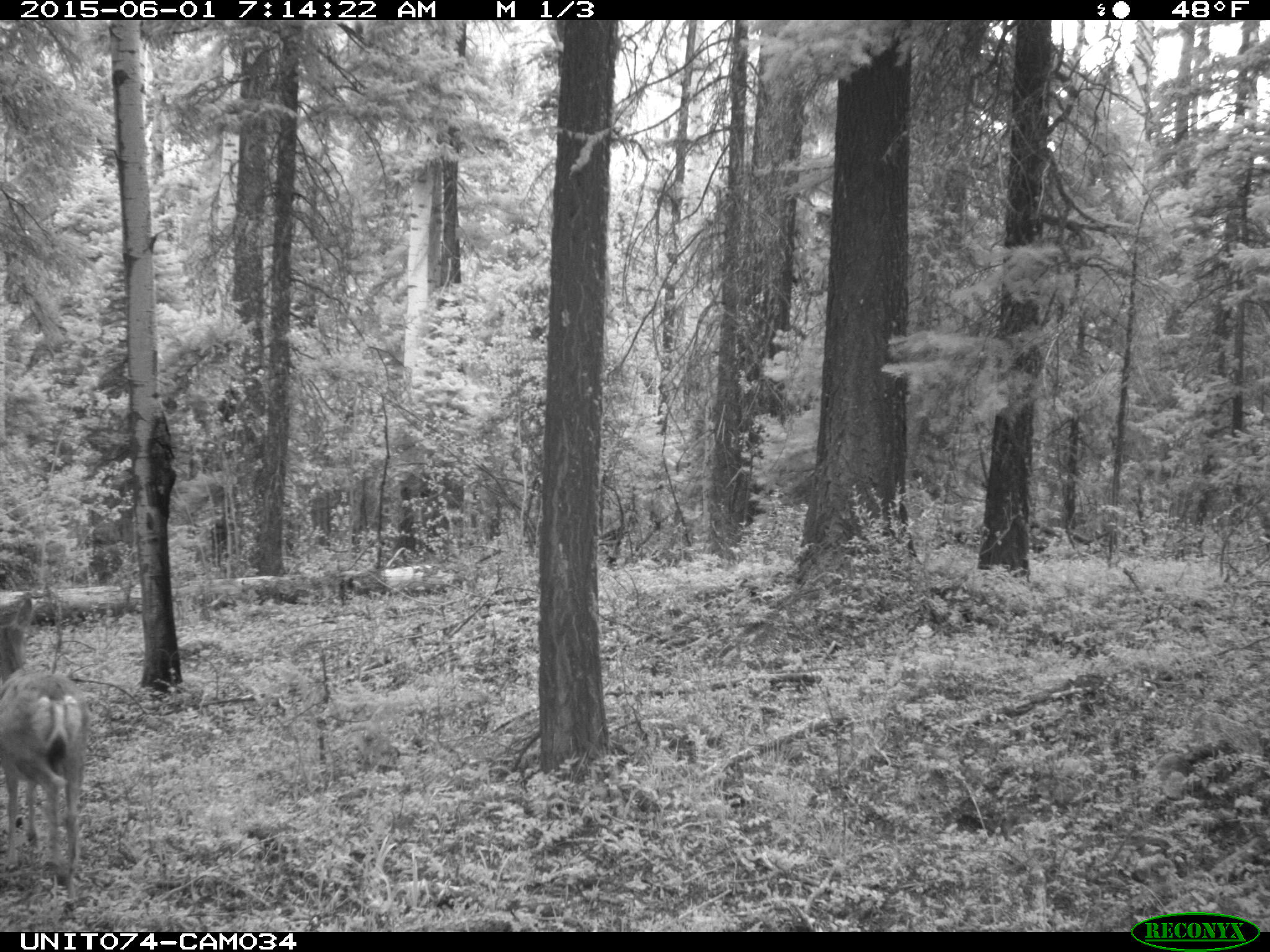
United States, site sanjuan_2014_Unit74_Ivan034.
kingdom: Animalia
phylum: Chordata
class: Mammalia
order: Artiodactyla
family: Cervidae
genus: Odocoileus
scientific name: Odocoileus hemionus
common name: mule deer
Odocoileus hemionus (mule deer).